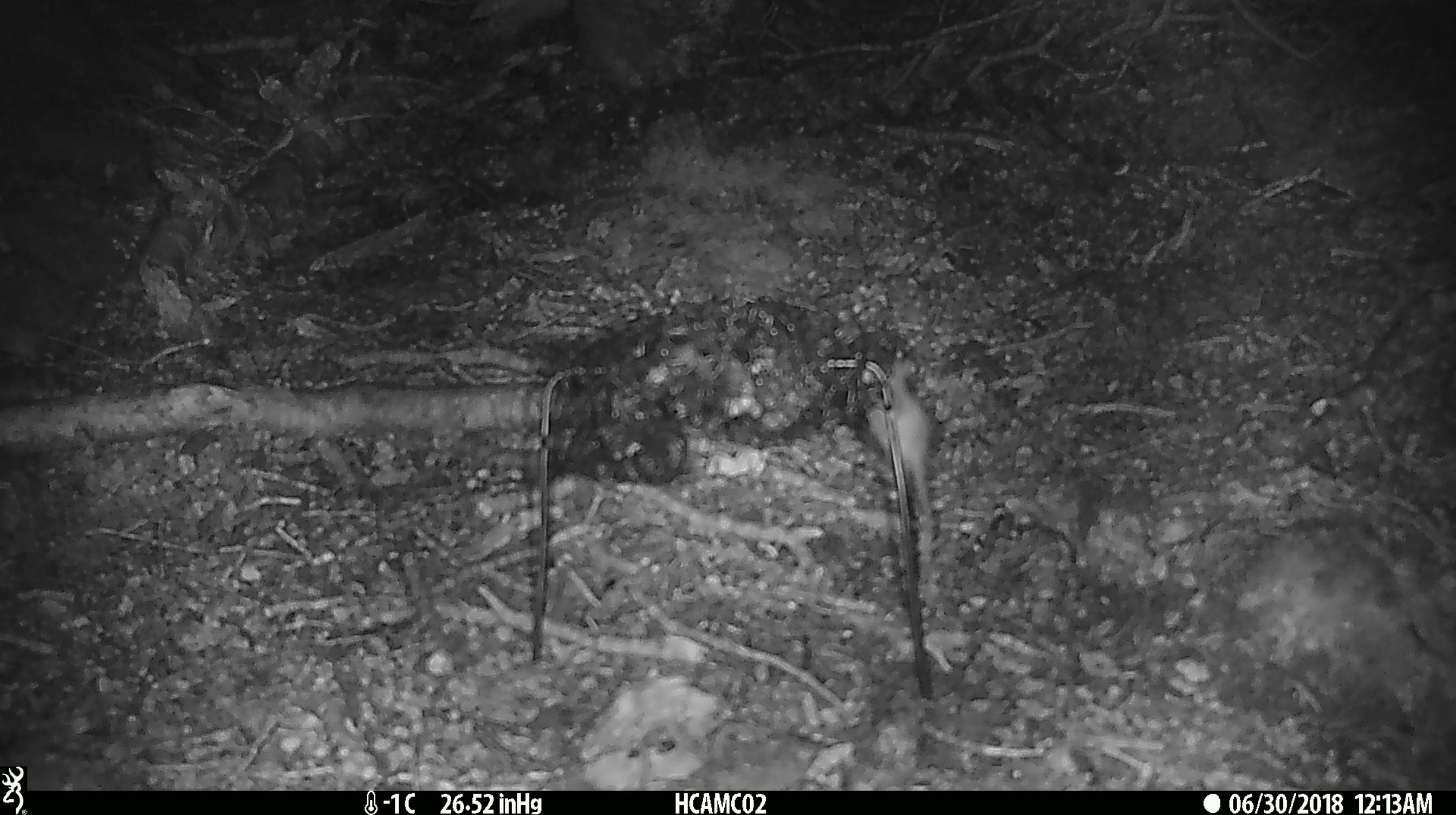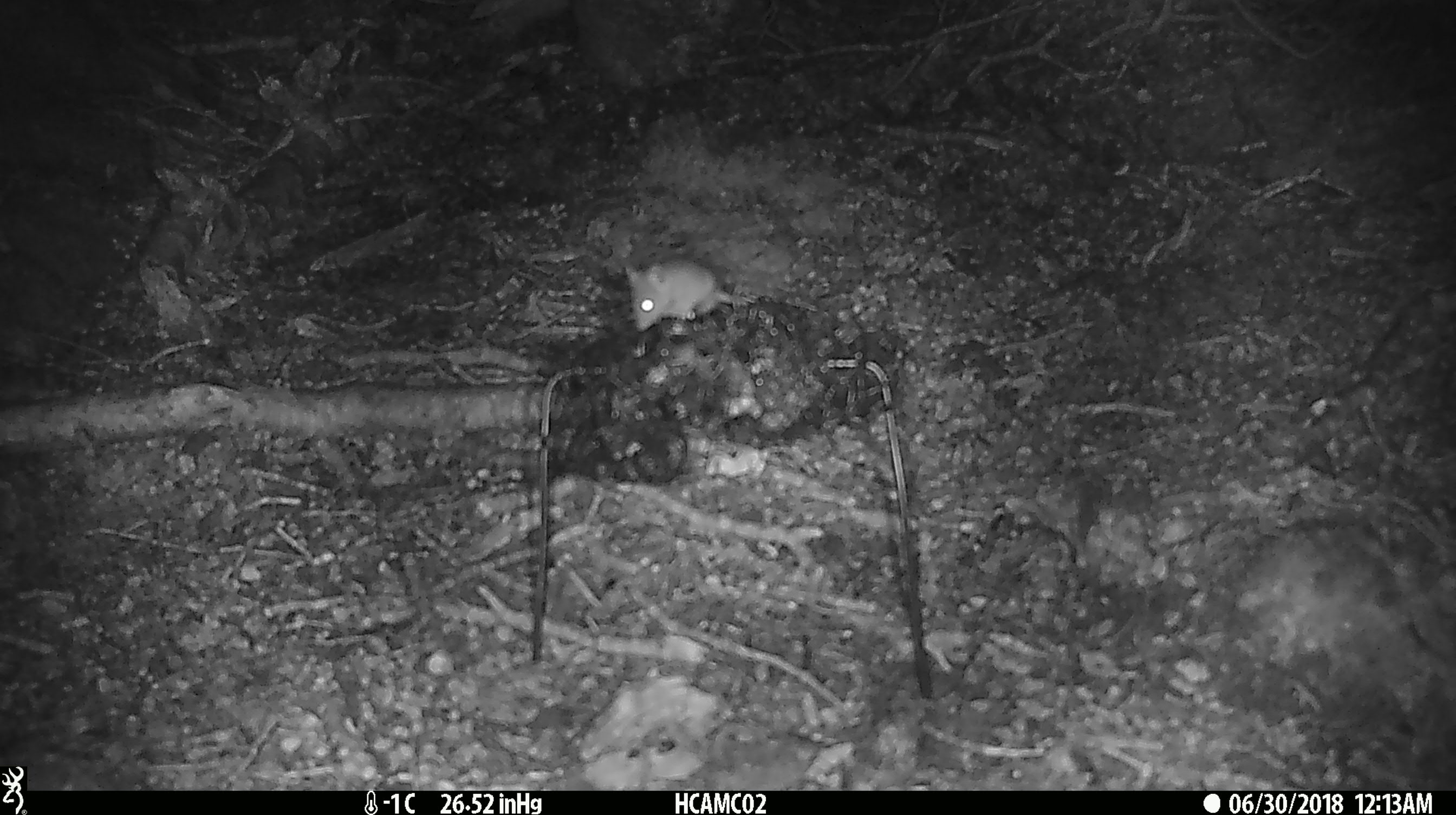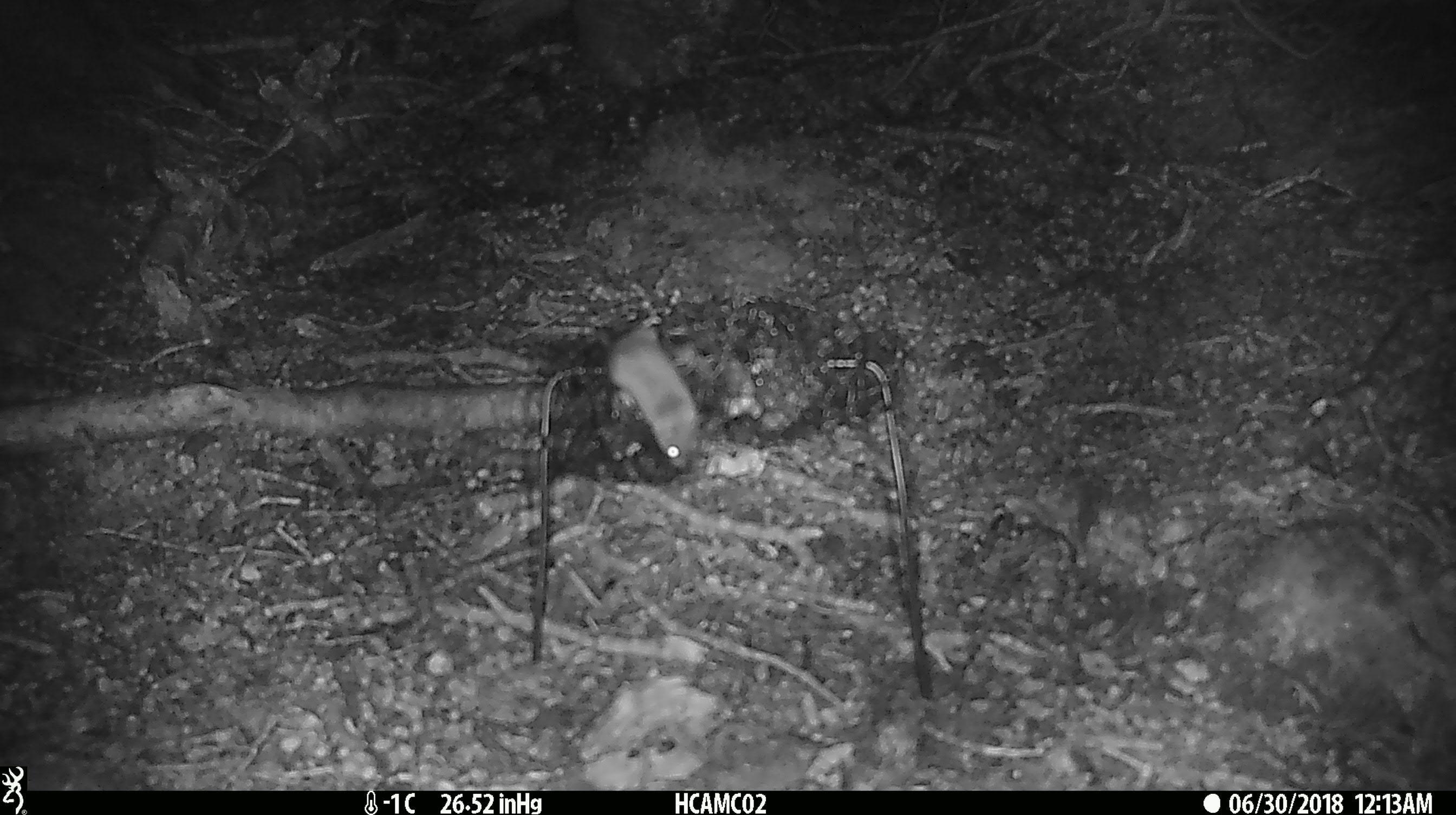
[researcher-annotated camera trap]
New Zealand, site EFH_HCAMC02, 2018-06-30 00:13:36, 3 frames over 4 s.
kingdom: Animalia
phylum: Chordata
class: Mammalia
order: Rodentia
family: Muridae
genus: Mus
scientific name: Mus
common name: mouse